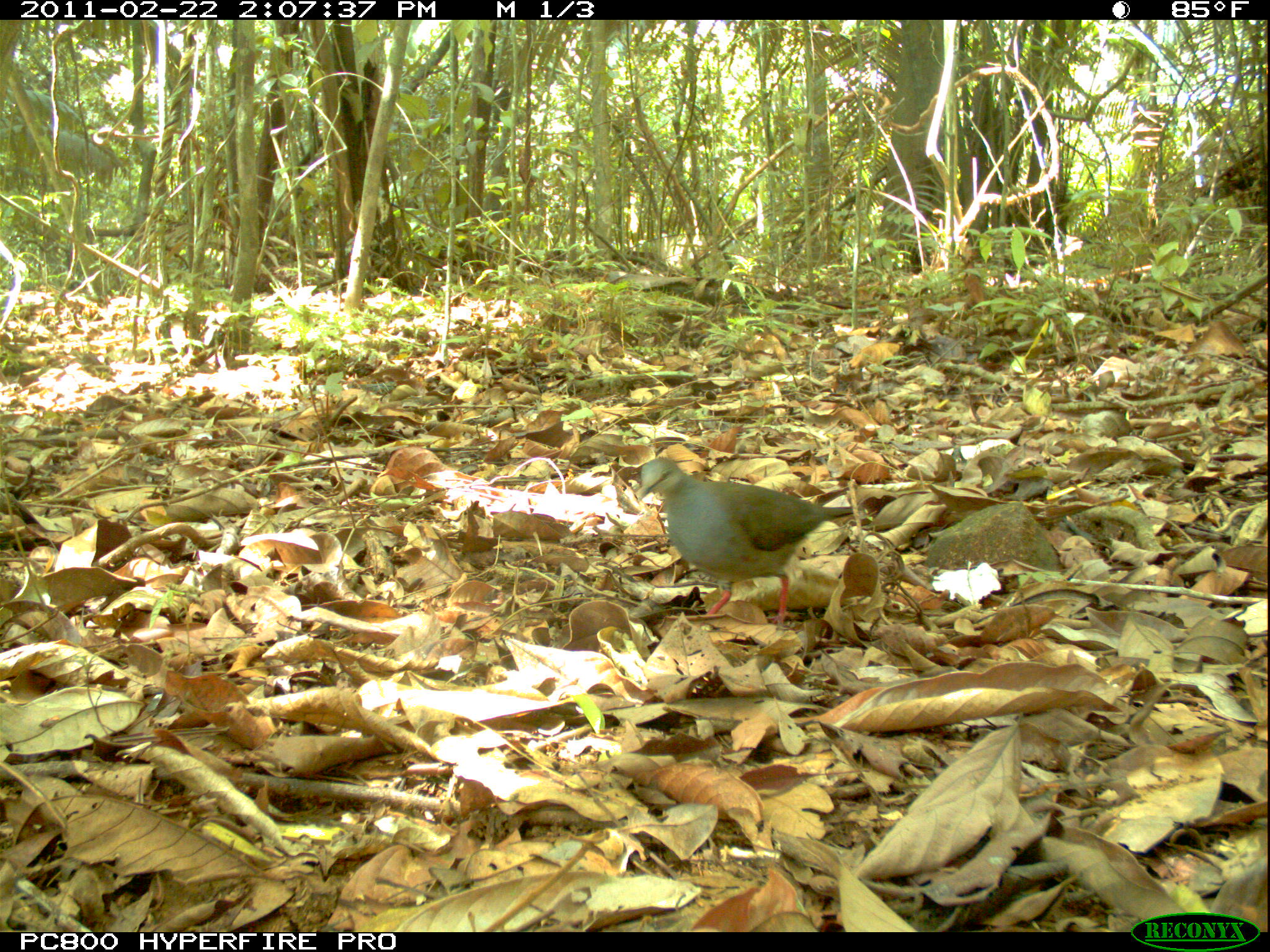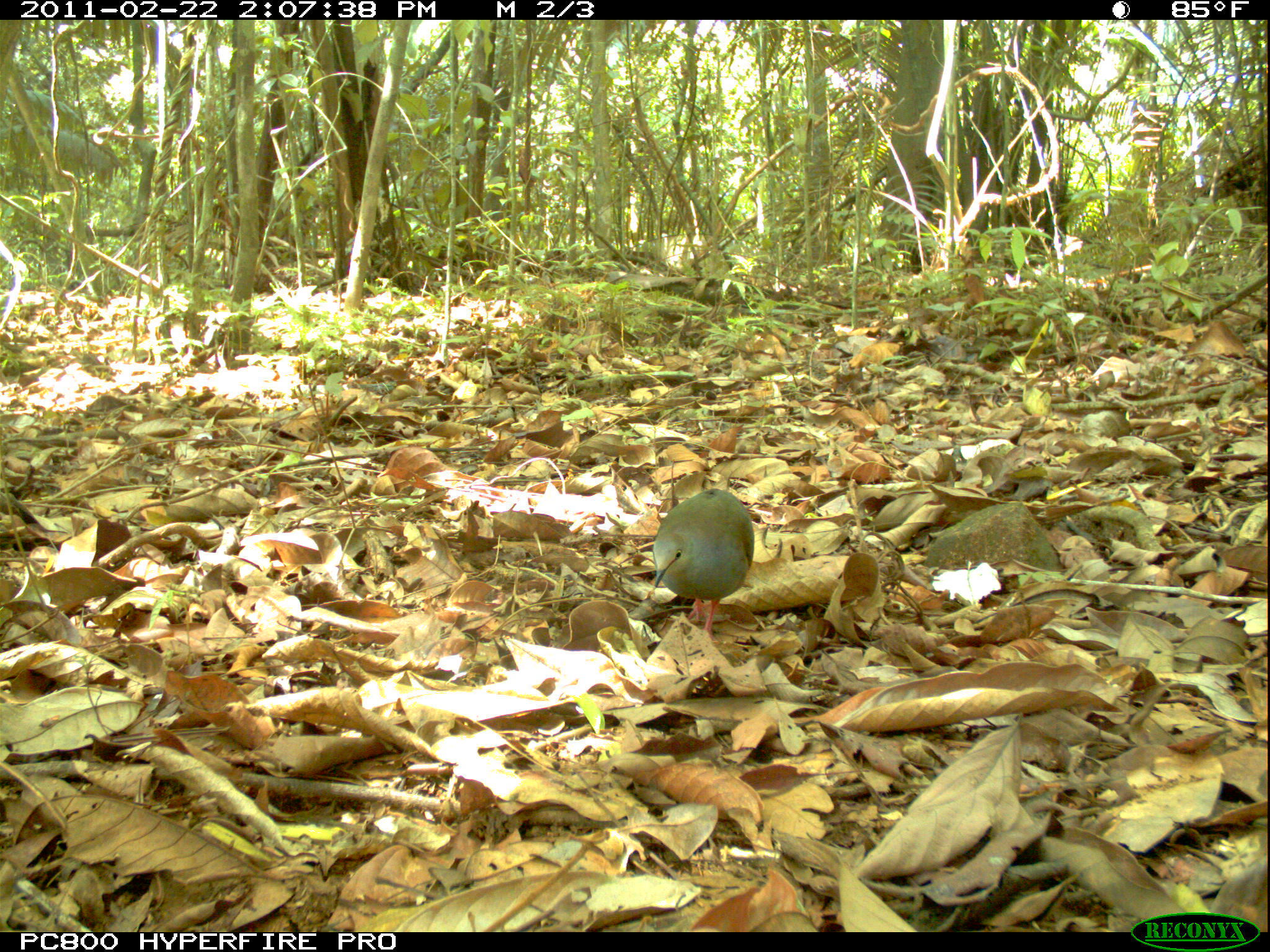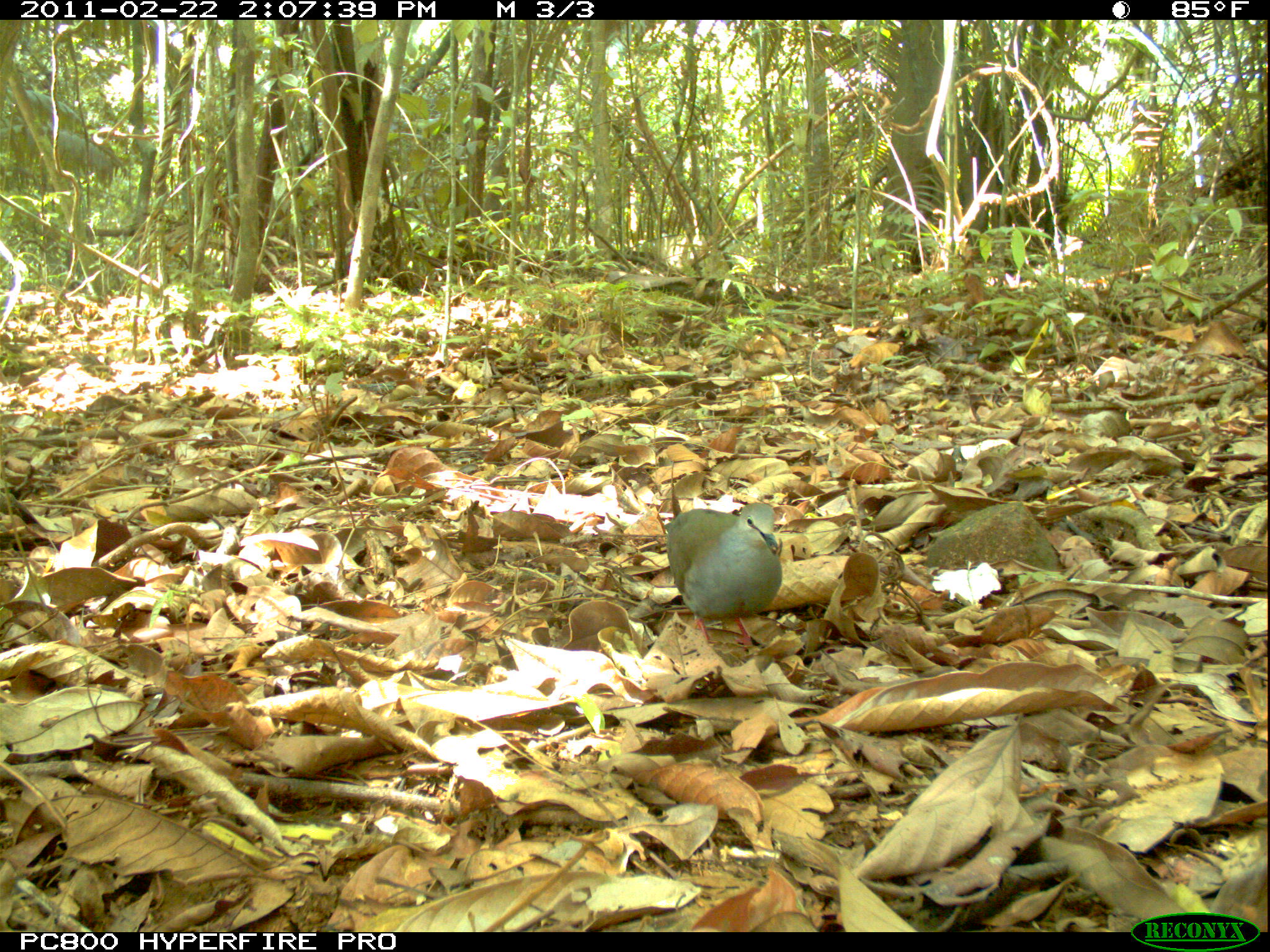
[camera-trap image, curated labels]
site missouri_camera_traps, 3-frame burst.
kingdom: Animalia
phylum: Chordata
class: Aves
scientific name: Aves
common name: bird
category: bird spec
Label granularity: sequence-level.